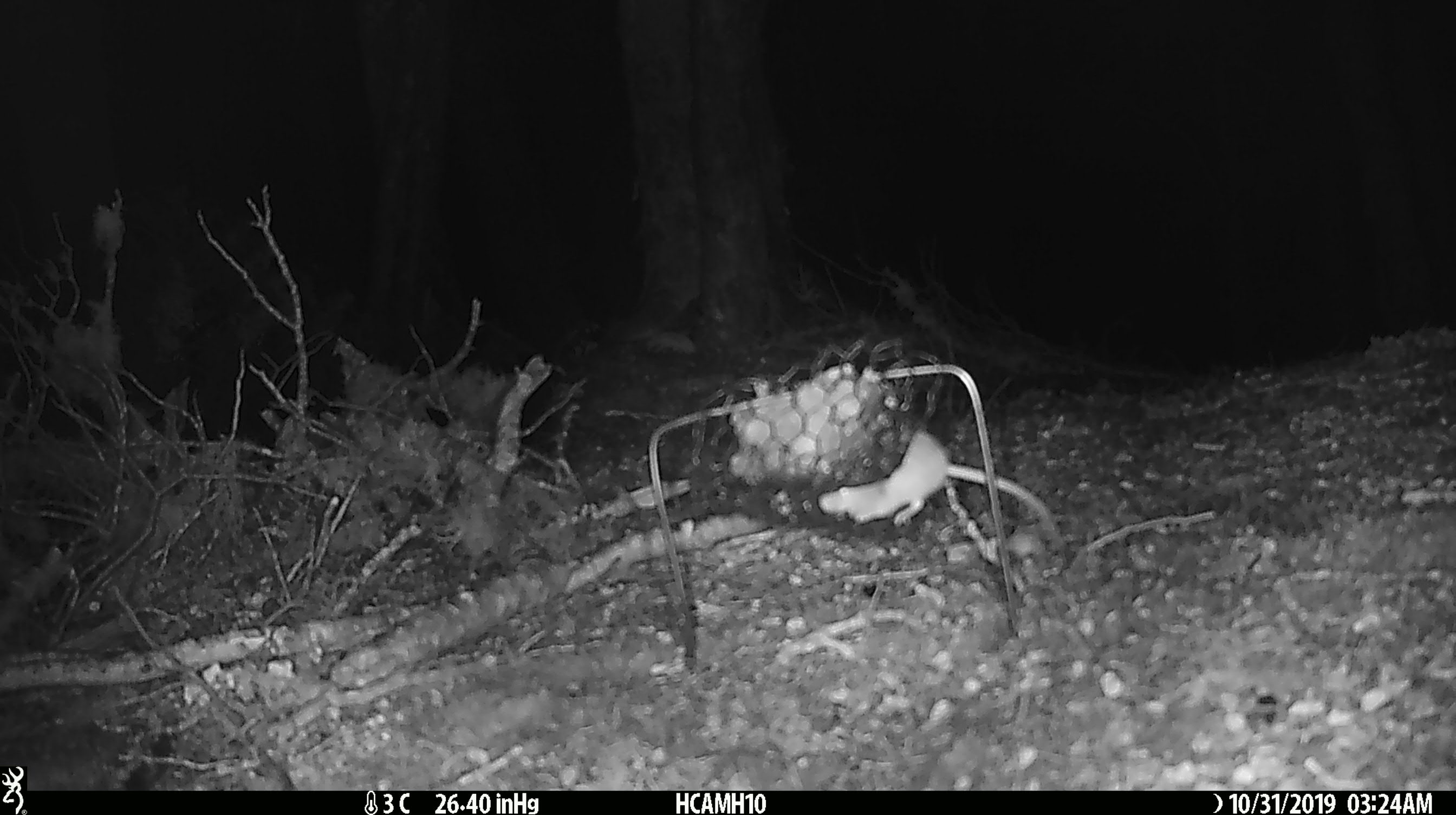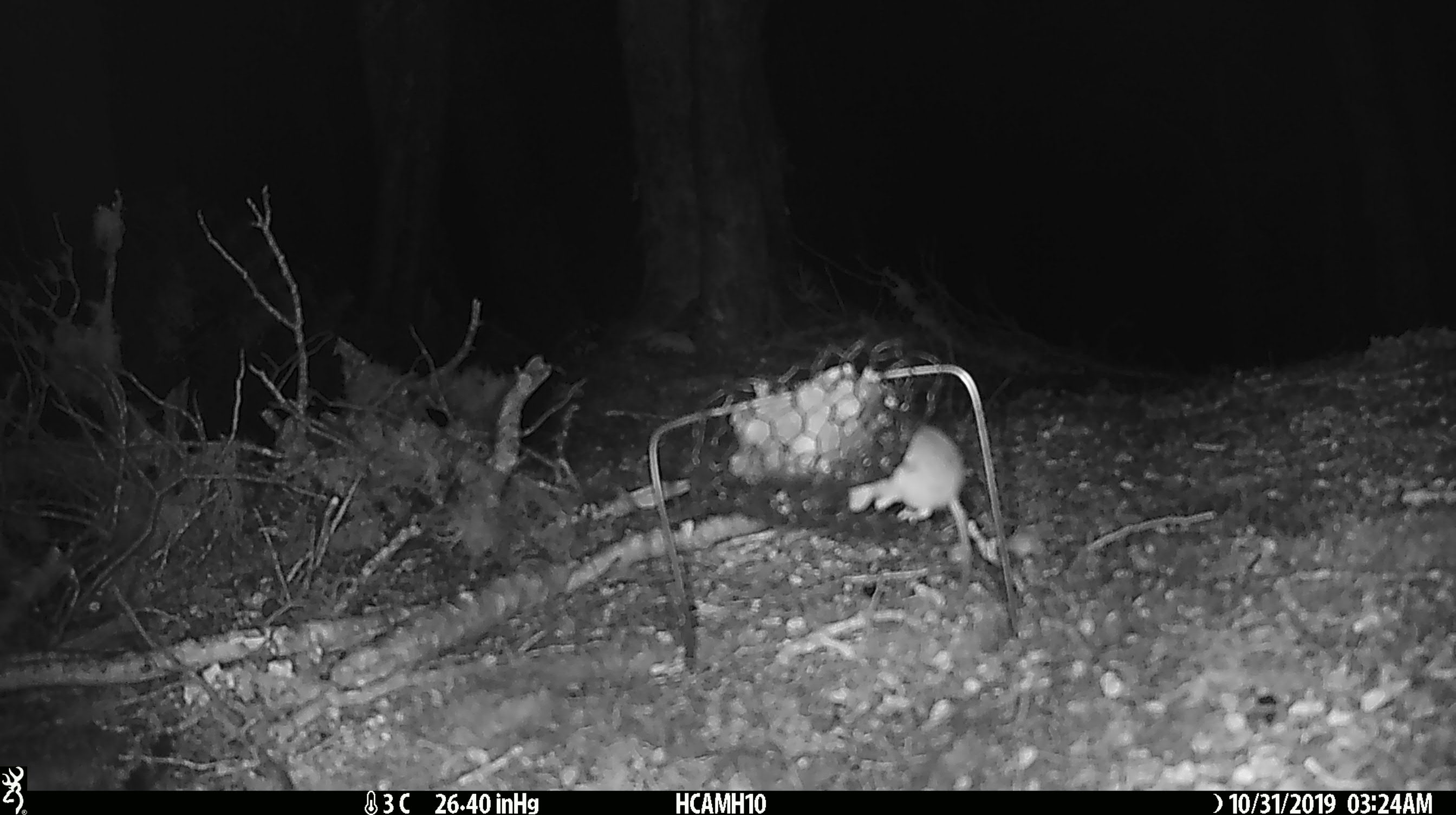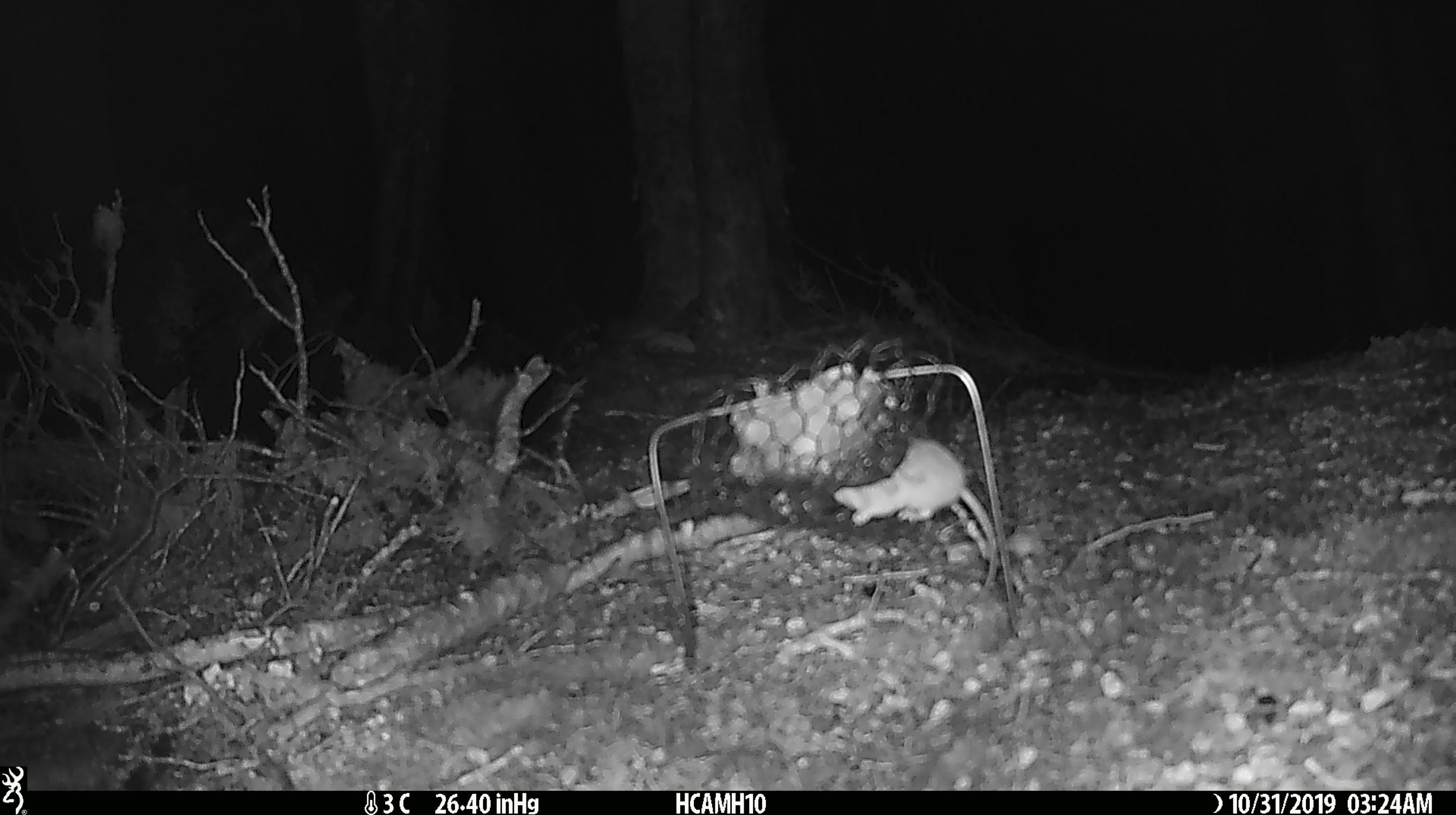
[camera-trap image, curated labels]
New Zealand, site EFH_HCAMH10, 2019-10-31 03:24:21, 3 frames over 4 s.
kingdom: Animalia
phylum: Chordata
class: Mammalia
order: Rodentia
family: Muridae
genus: Mus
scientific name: Mus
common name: mouse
Mouse (Mus).